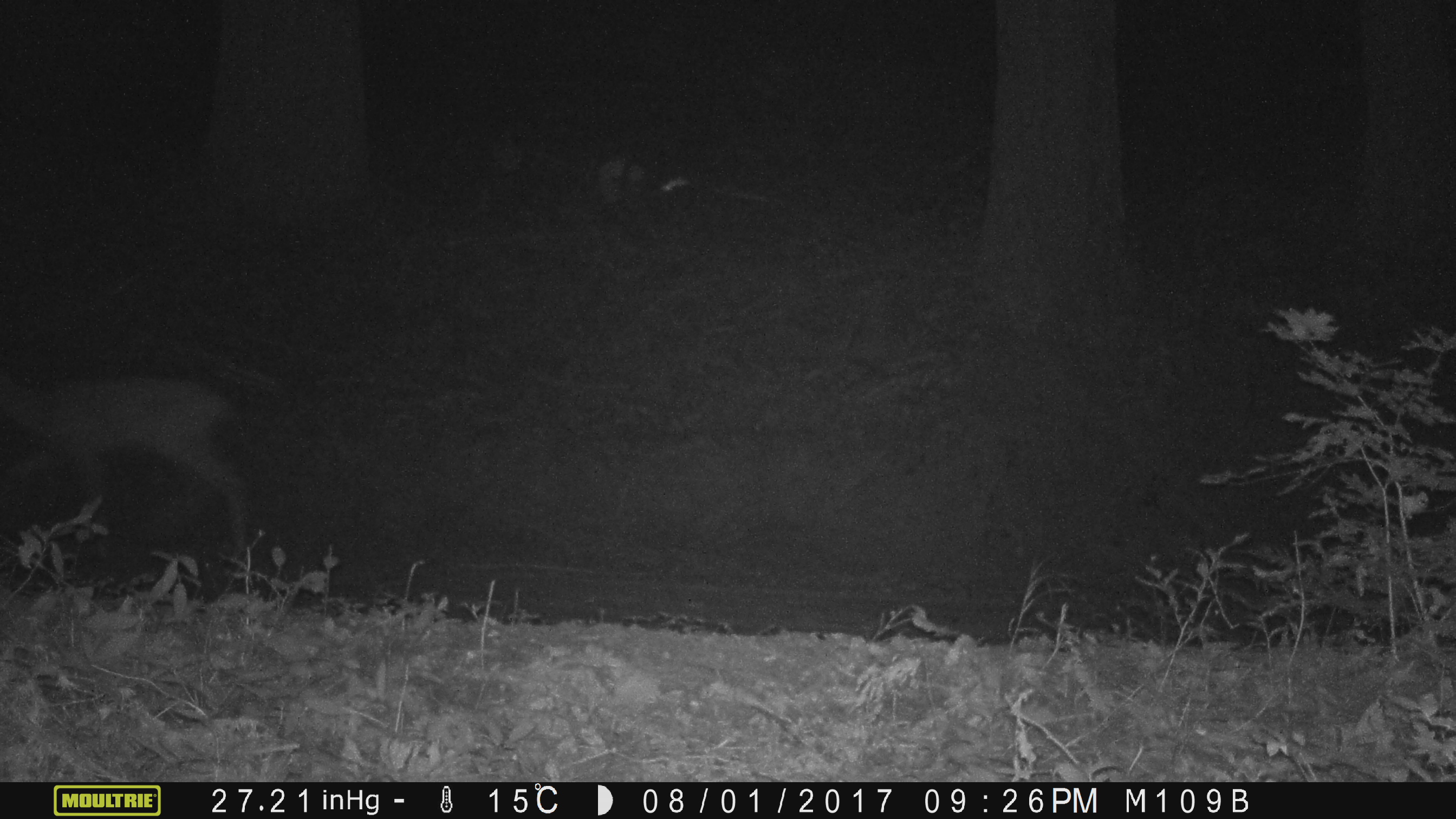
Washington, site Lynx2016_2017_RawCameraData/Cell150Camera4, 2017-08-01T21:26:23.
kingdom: Animalia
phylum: Chordata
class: Mammalia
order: Artiodactyla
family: Cervidae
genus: Odocoileus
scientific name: Odocoileus hemionus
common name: mule deer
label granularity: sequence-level